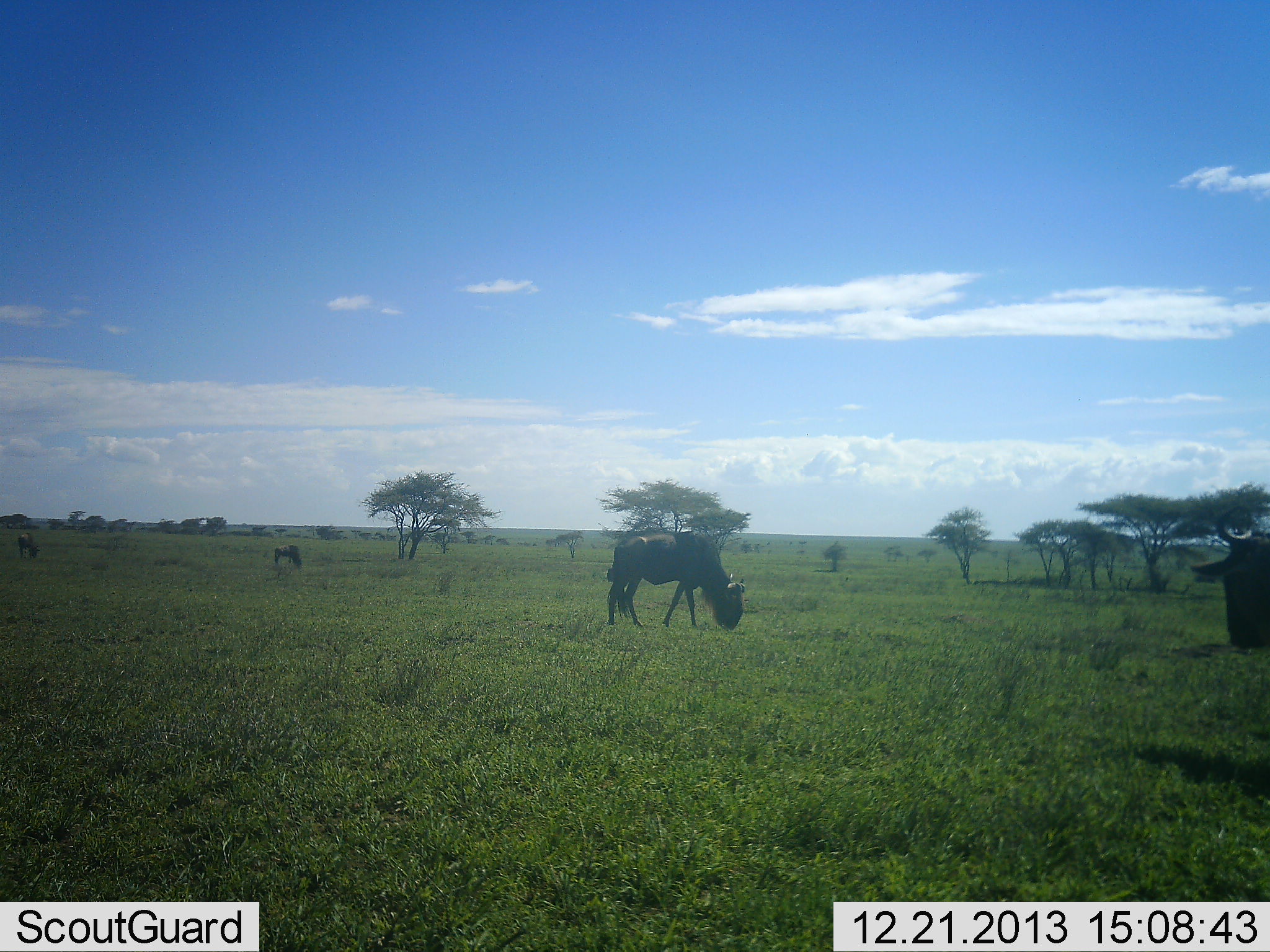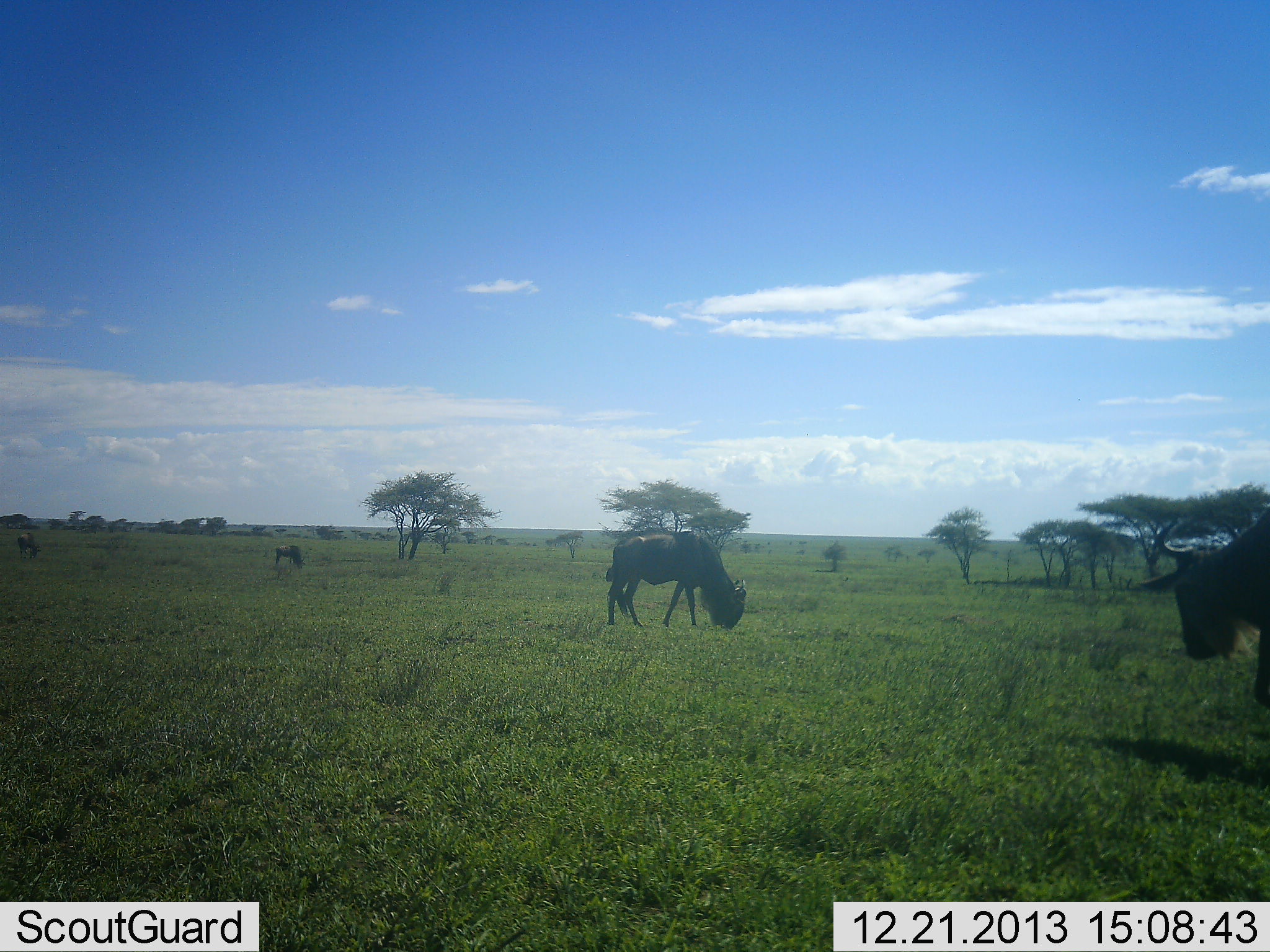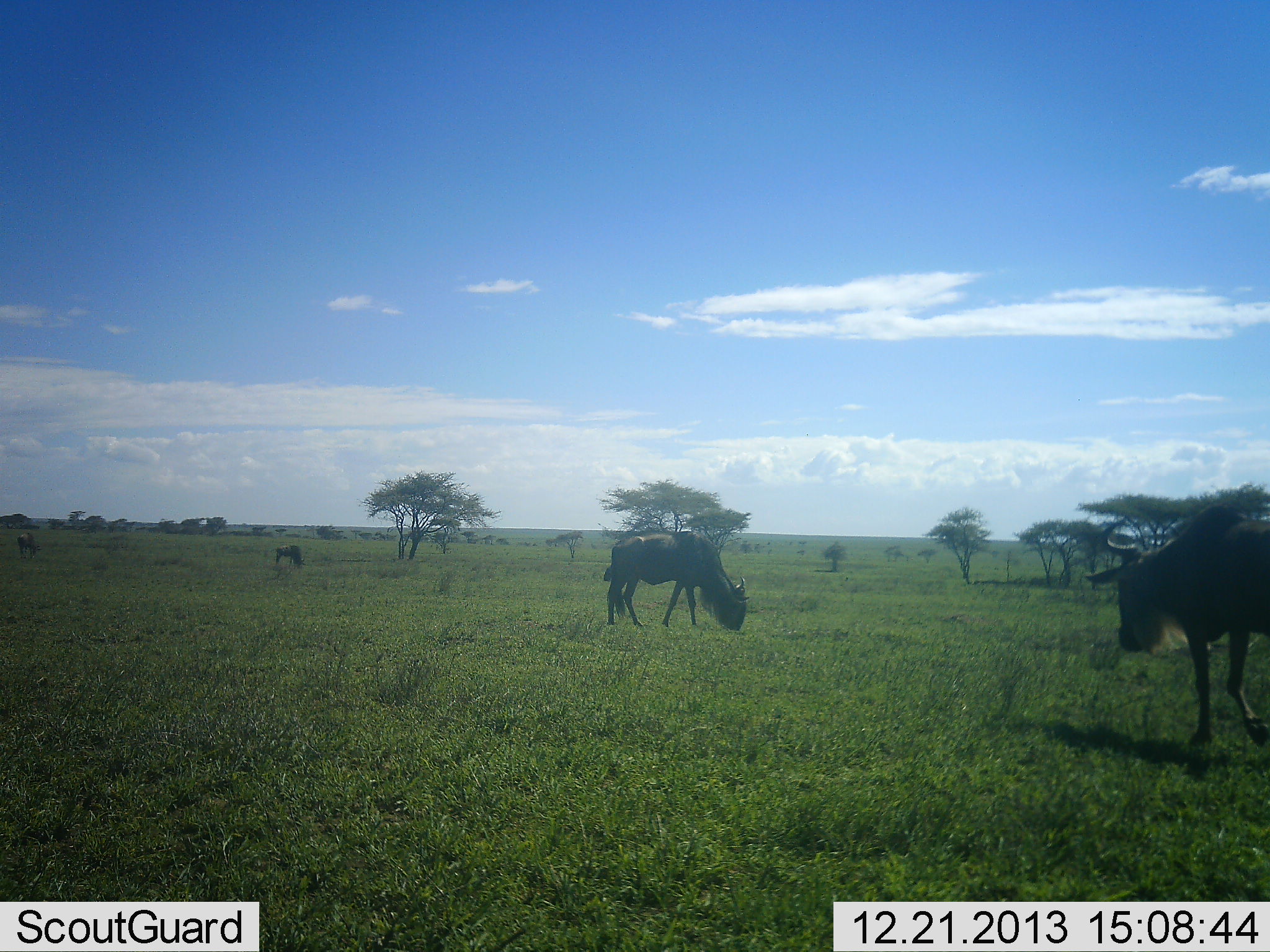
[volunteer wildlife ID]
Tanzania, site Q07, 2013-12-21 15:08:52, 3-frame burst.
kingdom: Animalia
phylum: Chordata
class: Mammalia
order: Artiodactyla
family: Bovidae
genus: Connochaetes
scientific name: Connochaetes taurinus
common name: blue wildebeest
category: wildebeest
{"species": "wildebeest (blue wildebeest) (Connochaetes taurinus)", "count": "4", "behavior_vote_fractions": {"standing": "10%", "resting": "0%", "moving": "40%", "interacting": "0%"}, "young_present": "0%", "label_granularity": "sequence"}